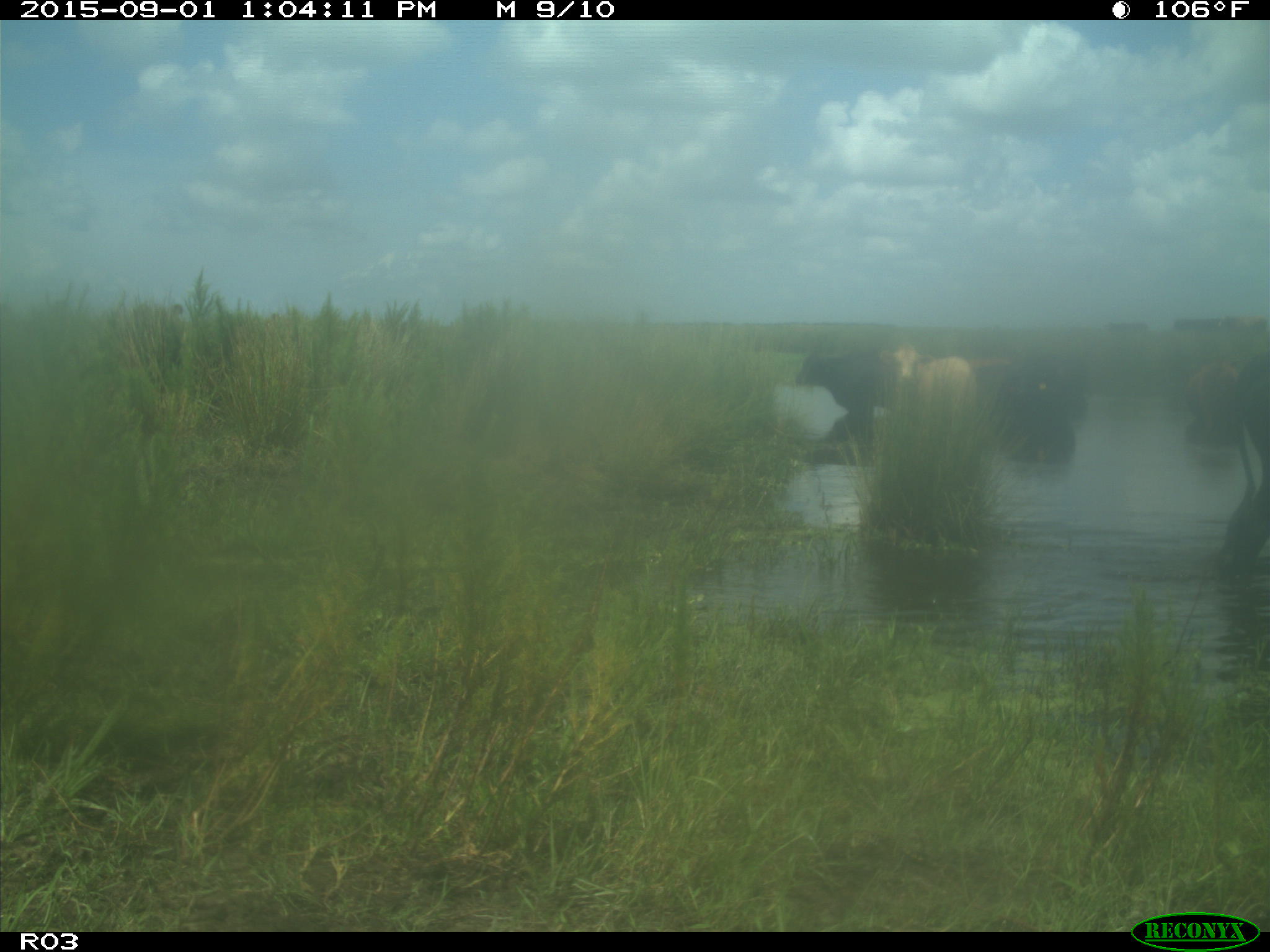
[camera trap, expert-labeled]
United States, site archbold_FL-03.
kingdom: Animalia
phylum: Chordata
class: Mammalia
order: Artiodactyla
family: Bovidae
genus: Bos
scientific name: Bos taurus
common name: domestic cow